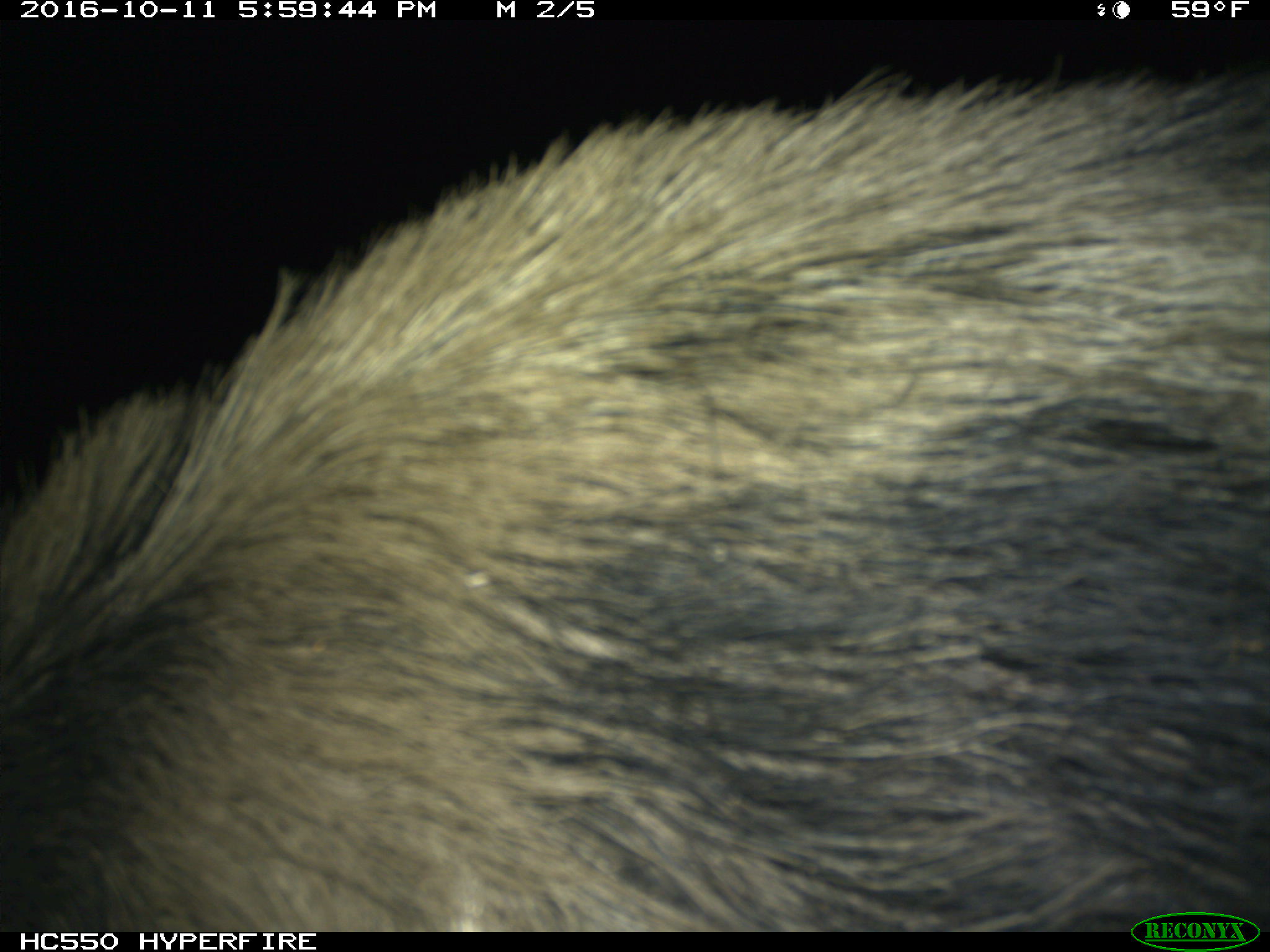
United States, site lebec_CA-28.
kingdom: Animalia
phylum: Chordata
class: Mammalia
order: Artiodactyla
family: Suidae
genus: Sus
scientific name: Sus scrofa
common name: wild boar